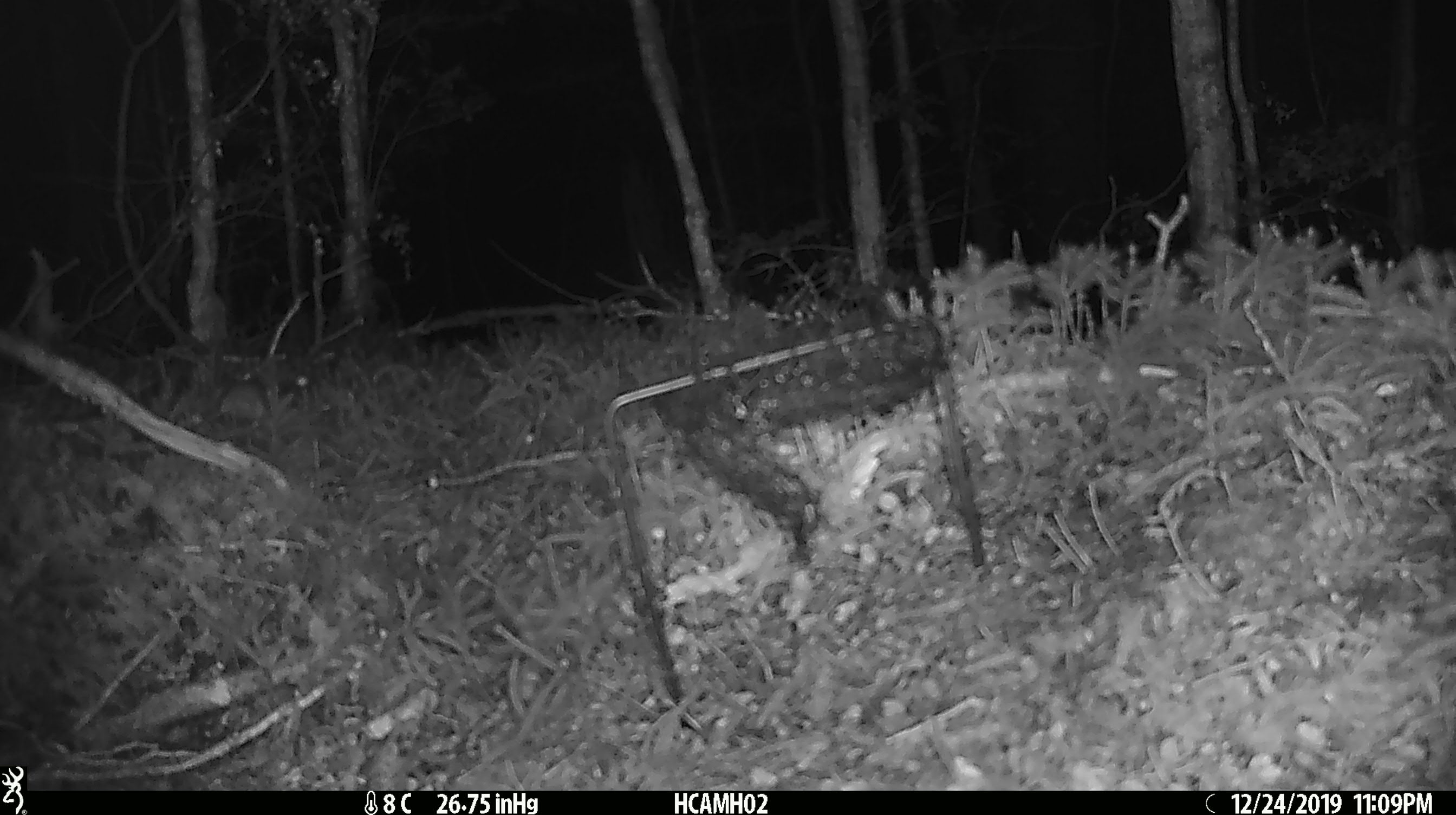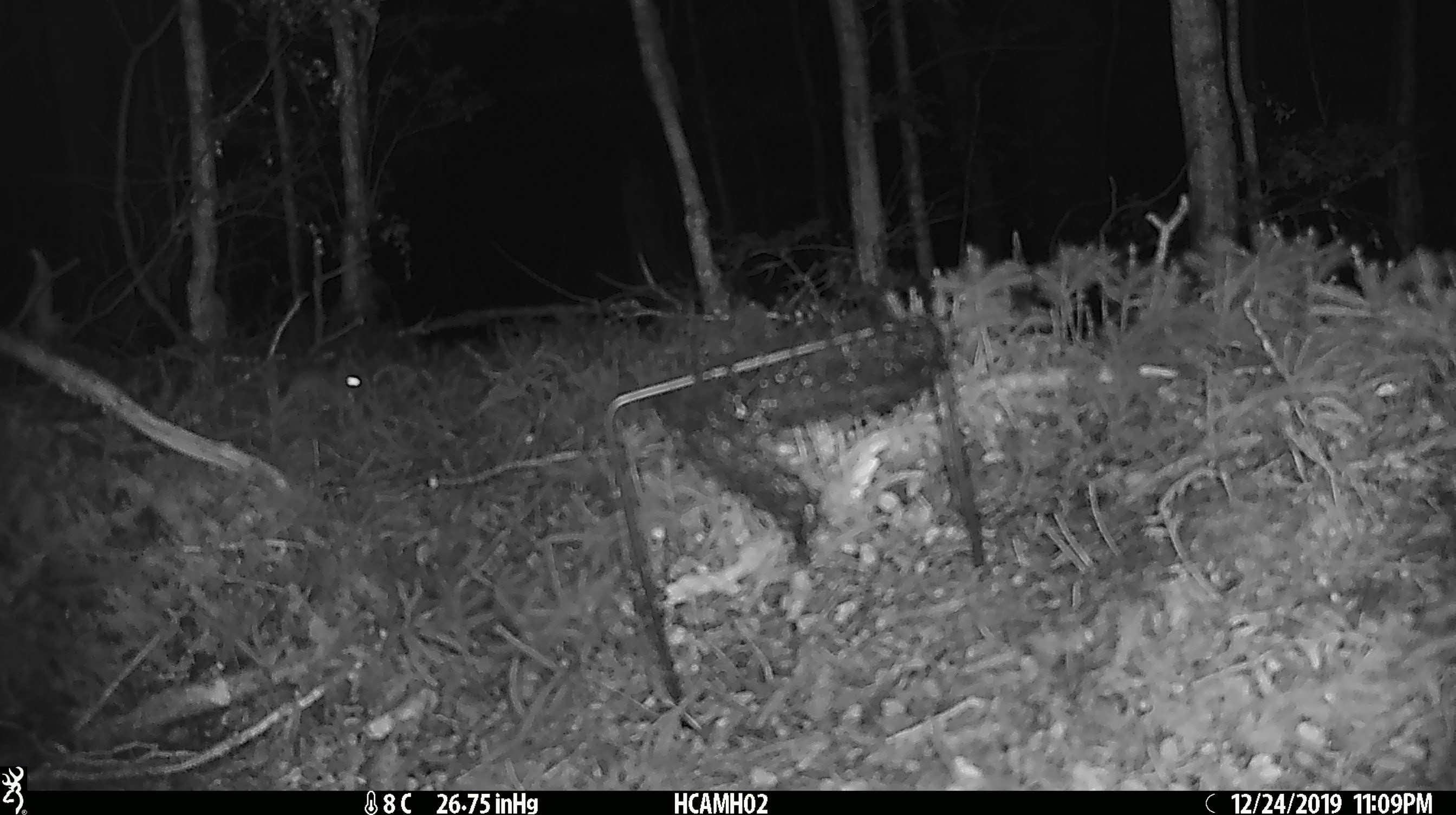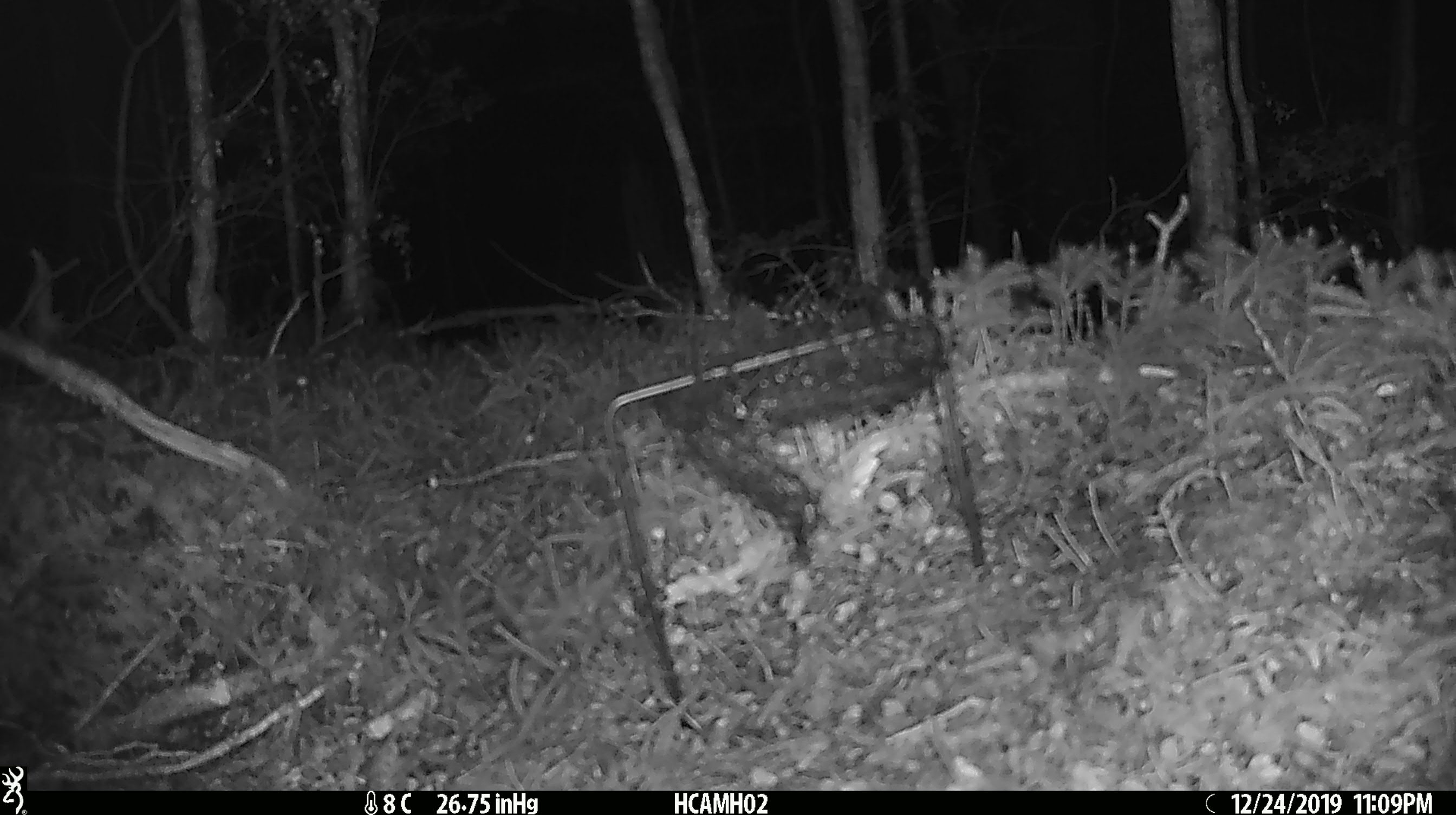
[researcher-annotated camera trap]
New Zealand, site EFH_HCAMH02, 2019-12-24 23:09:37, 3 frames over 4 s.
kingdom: Animalia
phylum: Chordata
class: Mammalia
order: Rodentia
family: Muridae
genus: Mus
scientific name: Mus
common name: mouse